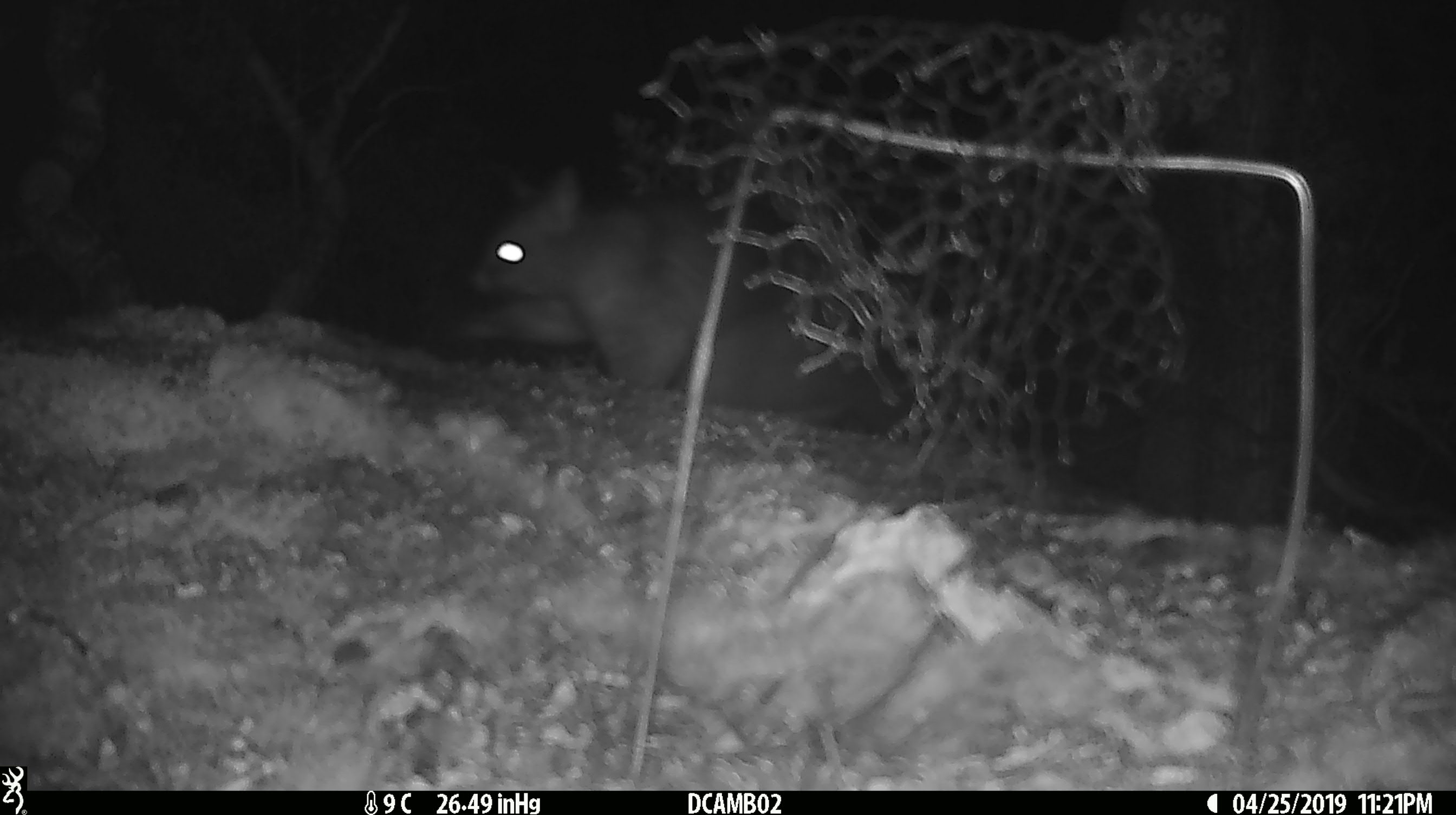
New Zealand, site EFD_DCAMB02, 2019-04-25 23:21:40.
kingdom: Animalia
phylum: Chordata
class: Mammalia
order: Diprotodontia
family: Phalangeridae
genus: Trichosurus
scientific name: Trichosurus vulpecula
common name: common brushtail possum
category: possum